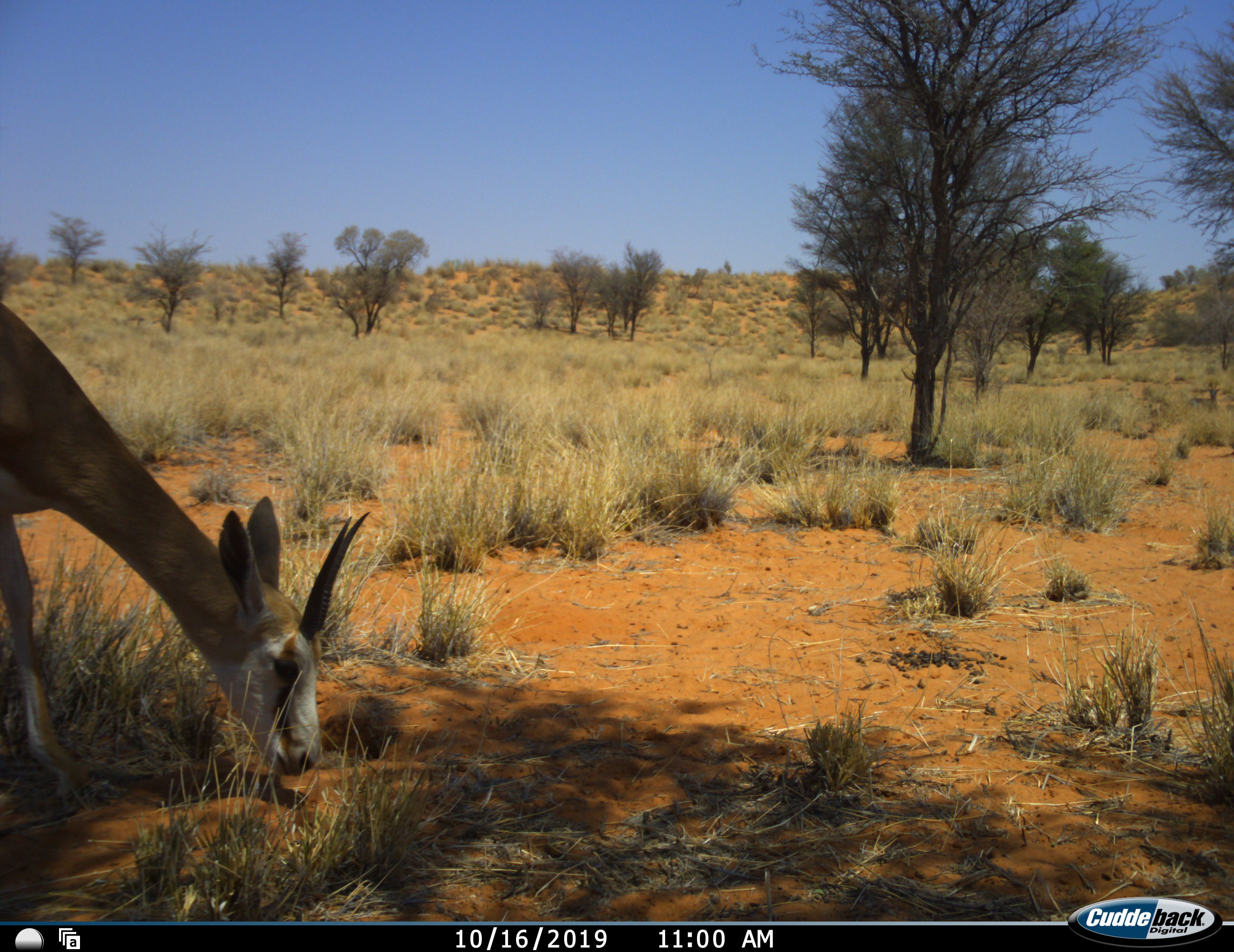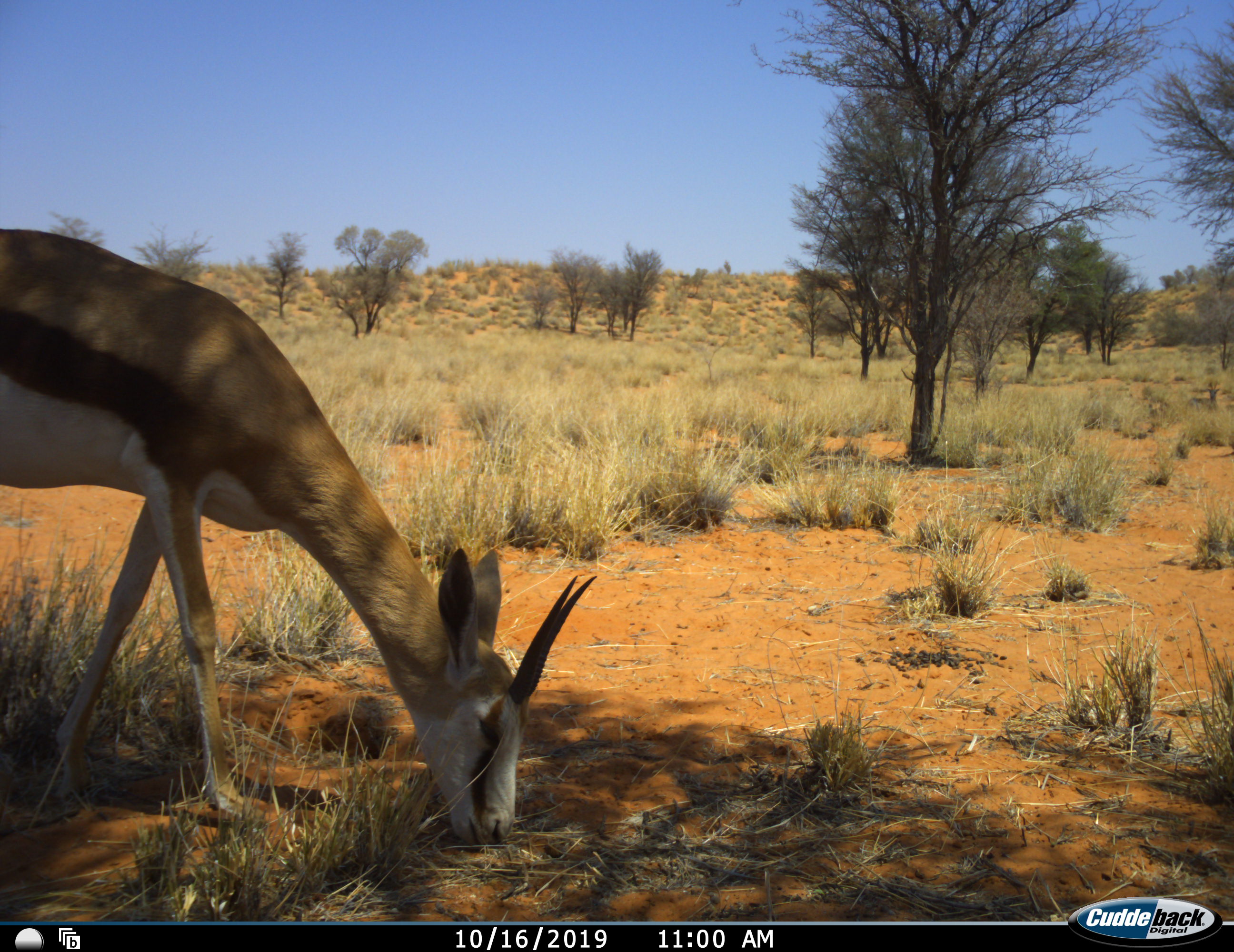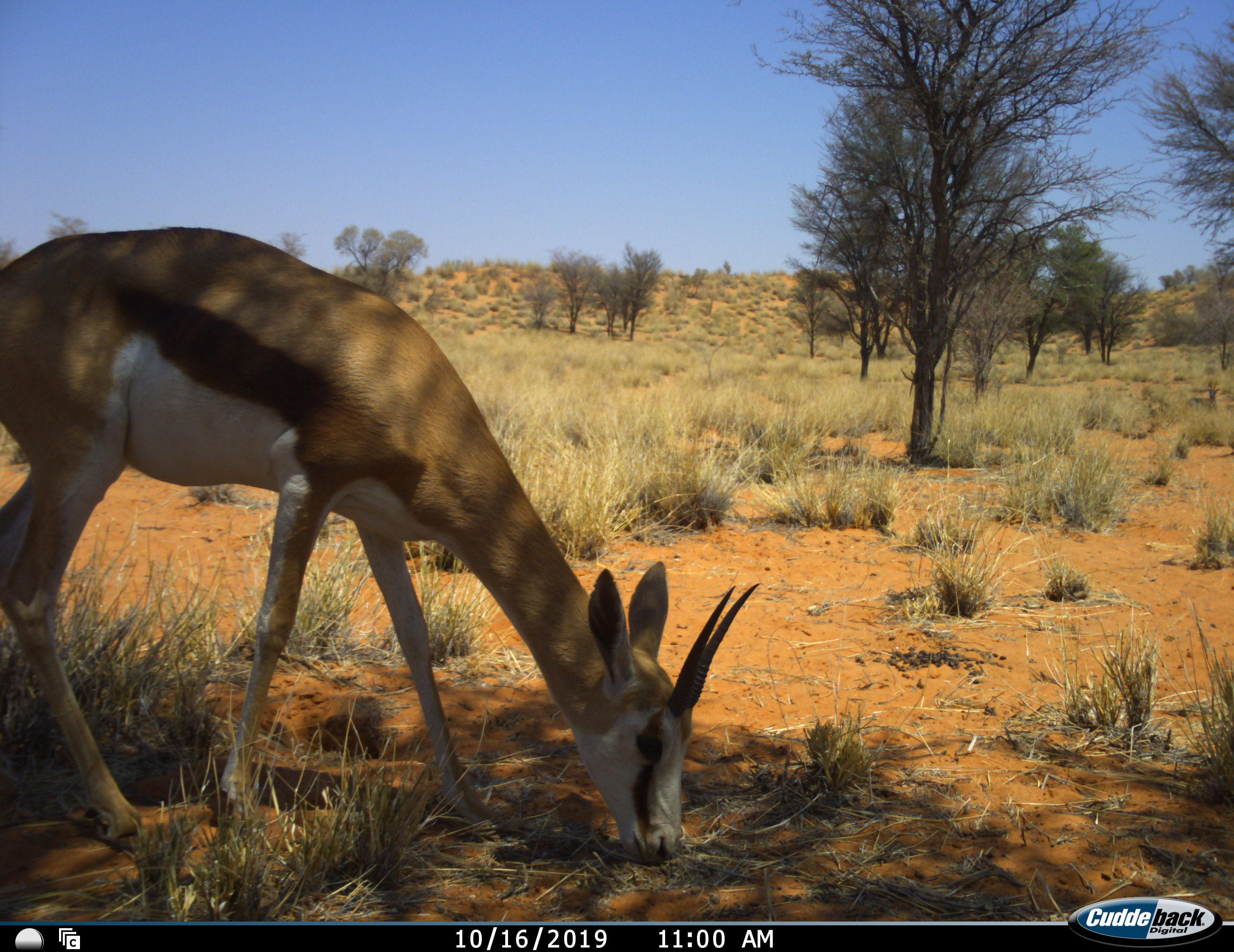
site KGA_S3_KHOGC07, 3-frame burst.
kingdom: Animalia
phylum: Chordata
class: Mammalia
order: Artiodactyla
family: Bovidae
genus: Antidorcas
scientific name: Antidorcas marsupialis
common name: springbok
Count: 1.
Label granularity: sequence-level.